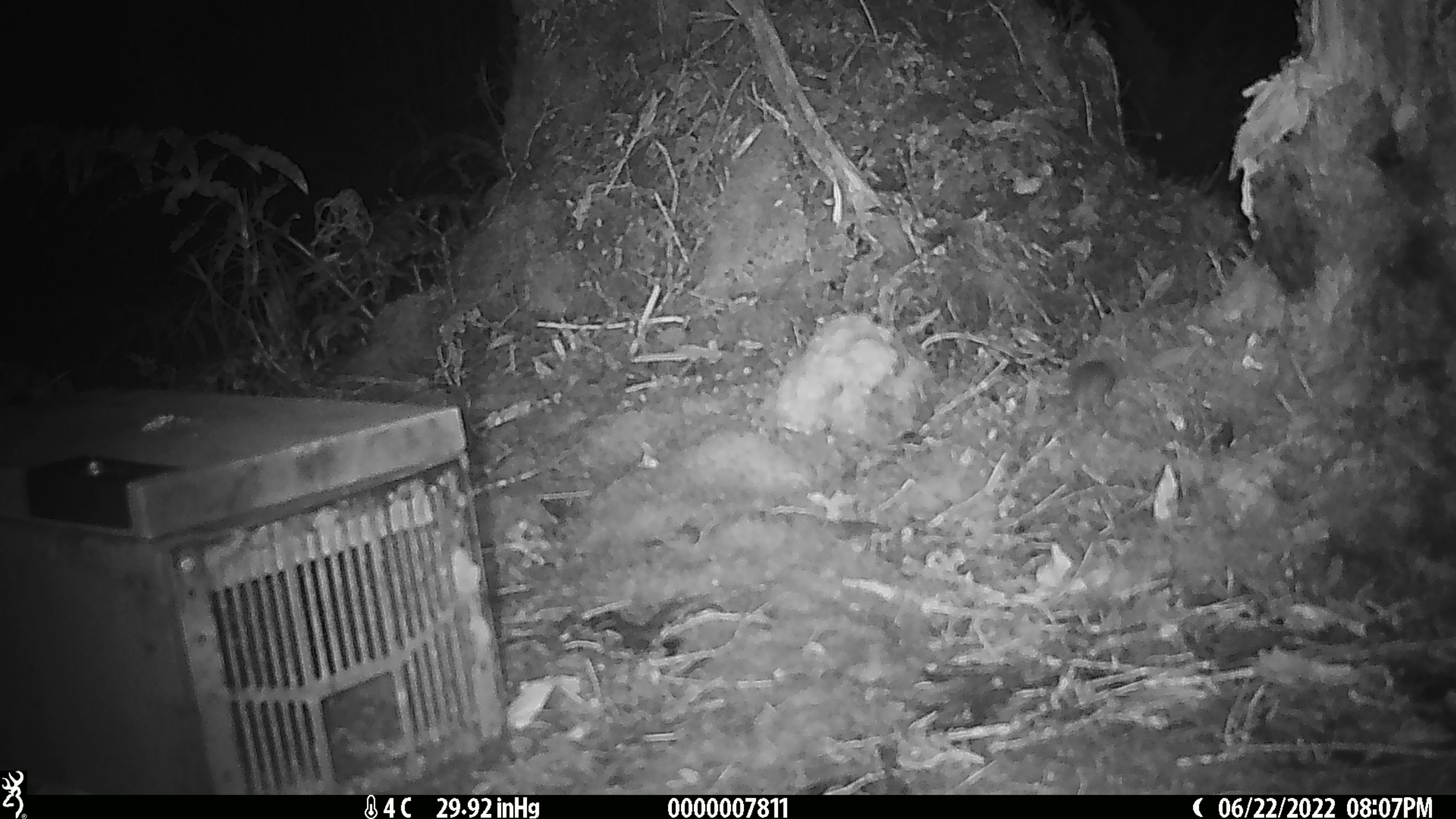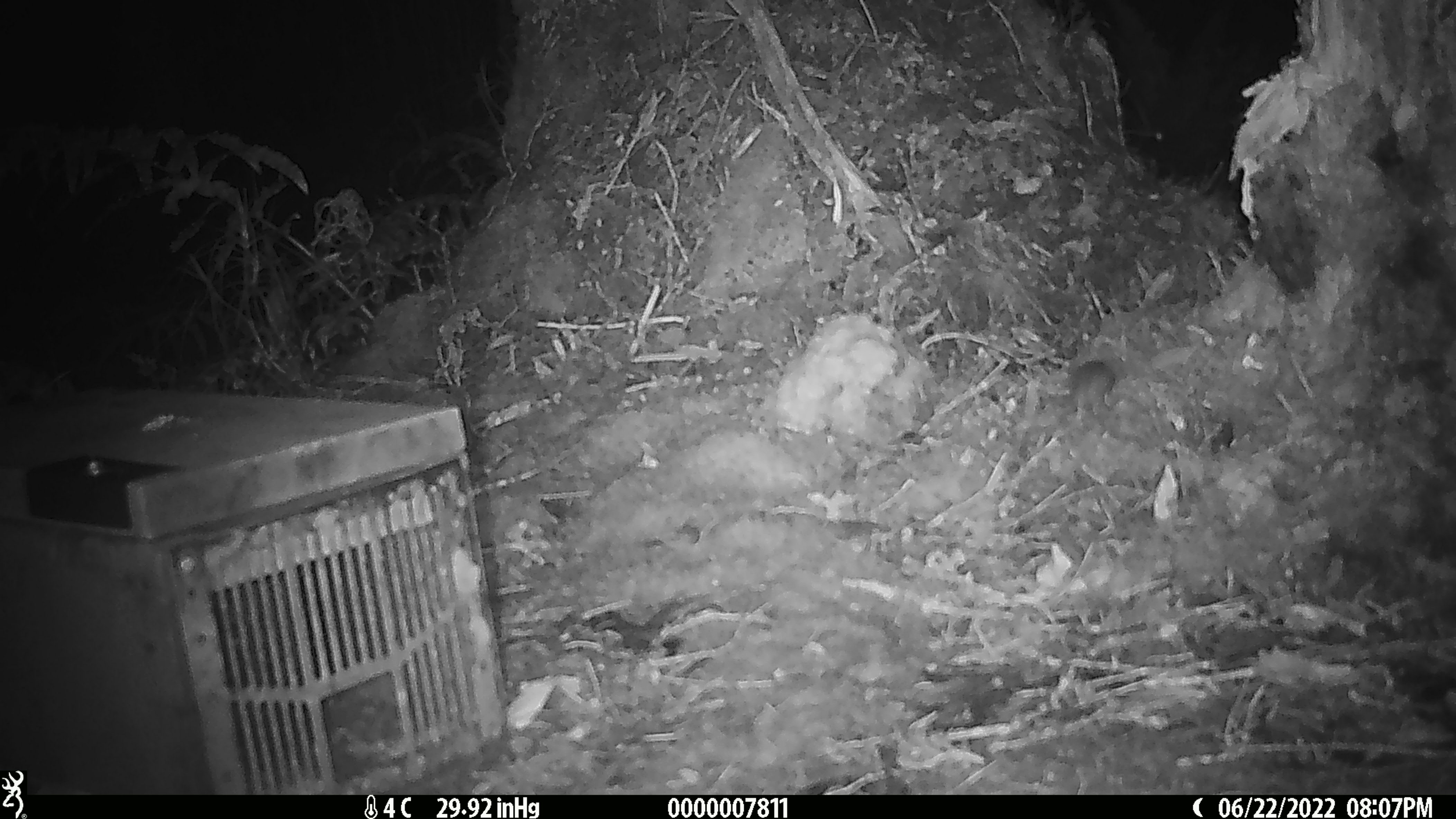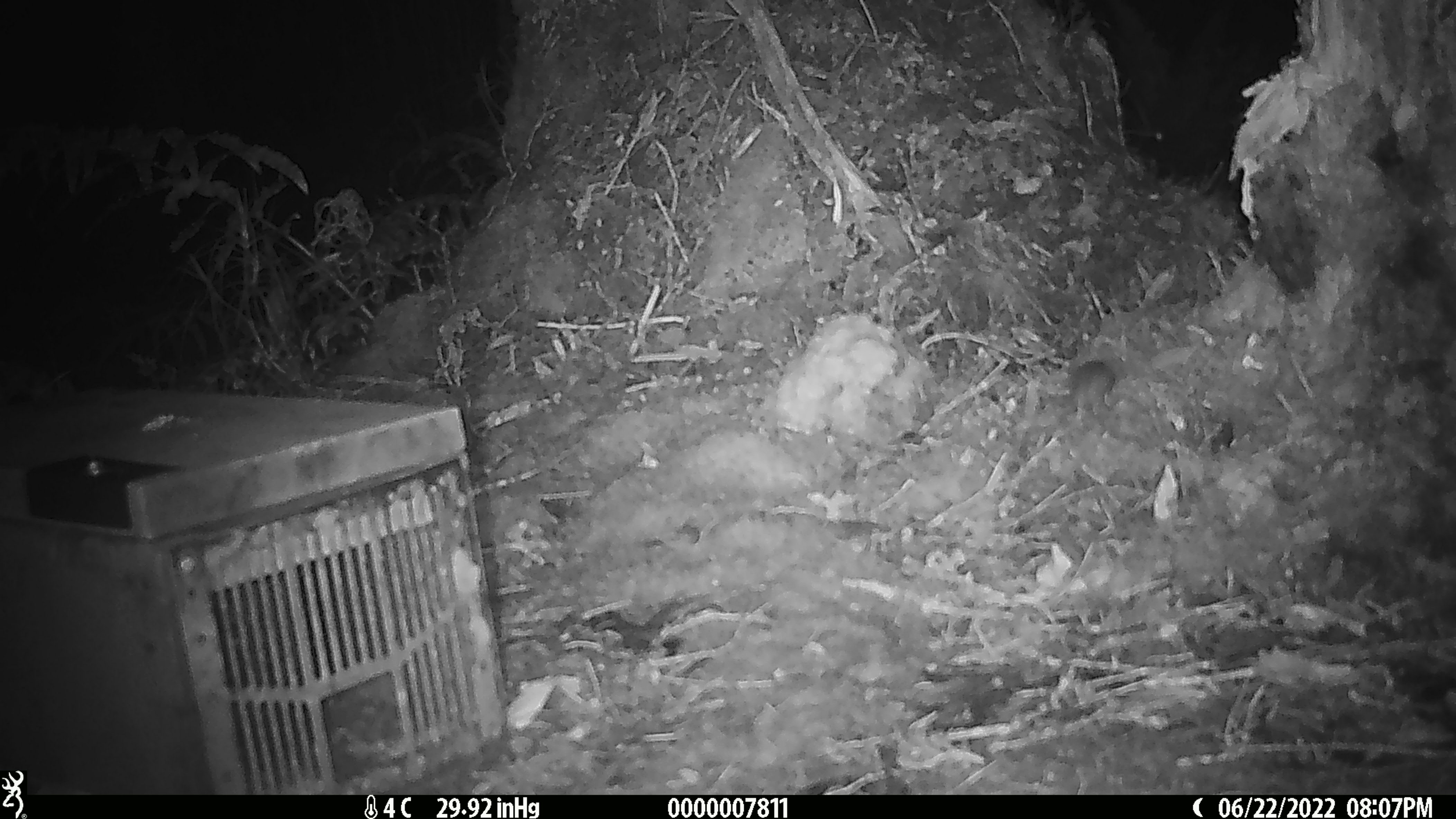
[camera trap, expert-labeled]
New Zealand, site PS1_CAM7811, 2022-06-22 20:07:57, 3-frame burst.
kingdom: Animalia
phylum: Chordata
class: Mammalia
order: Rodentia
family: Muridae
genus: Mus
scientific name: Mus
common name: mouse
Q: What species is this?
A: Mouse (Mus).